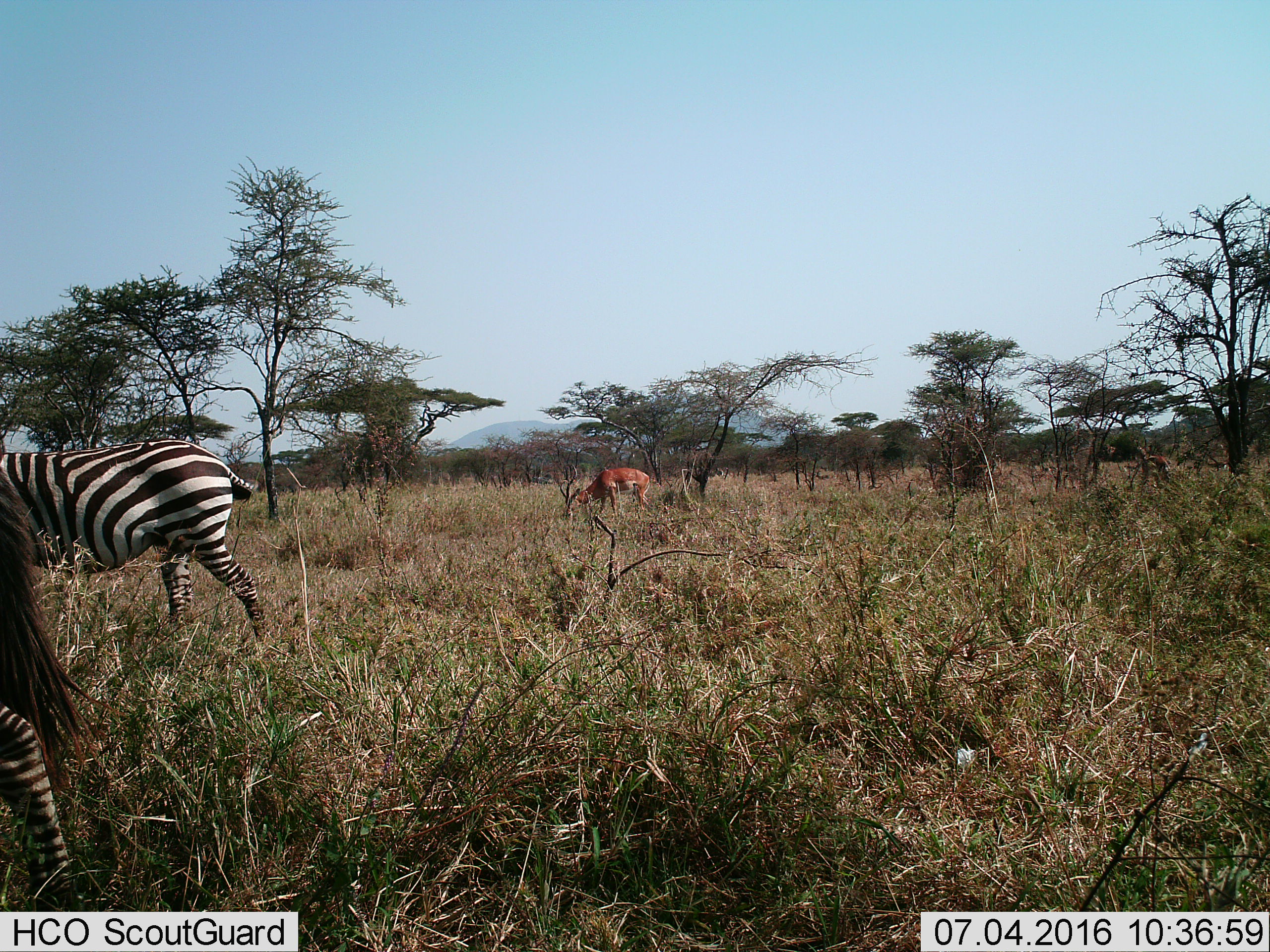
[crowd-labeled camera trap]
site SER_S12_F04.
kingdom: Animalia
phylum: Chordata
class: Mammalia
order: Artiodactyla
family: Bovidae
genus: Aepyceros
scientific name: Aepyceros melampus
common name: impala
Impala (Aepyceros melampus), count 1. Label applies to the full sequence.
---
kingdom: Animalia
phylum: Chordata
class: Mammalia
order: Perissodactyla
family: Equidae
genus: Equus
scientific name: Equus quagga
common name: plains zebra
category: zebraplains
Zebraplains (plains zebra) (Equus quagga), count 2. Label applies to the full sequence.